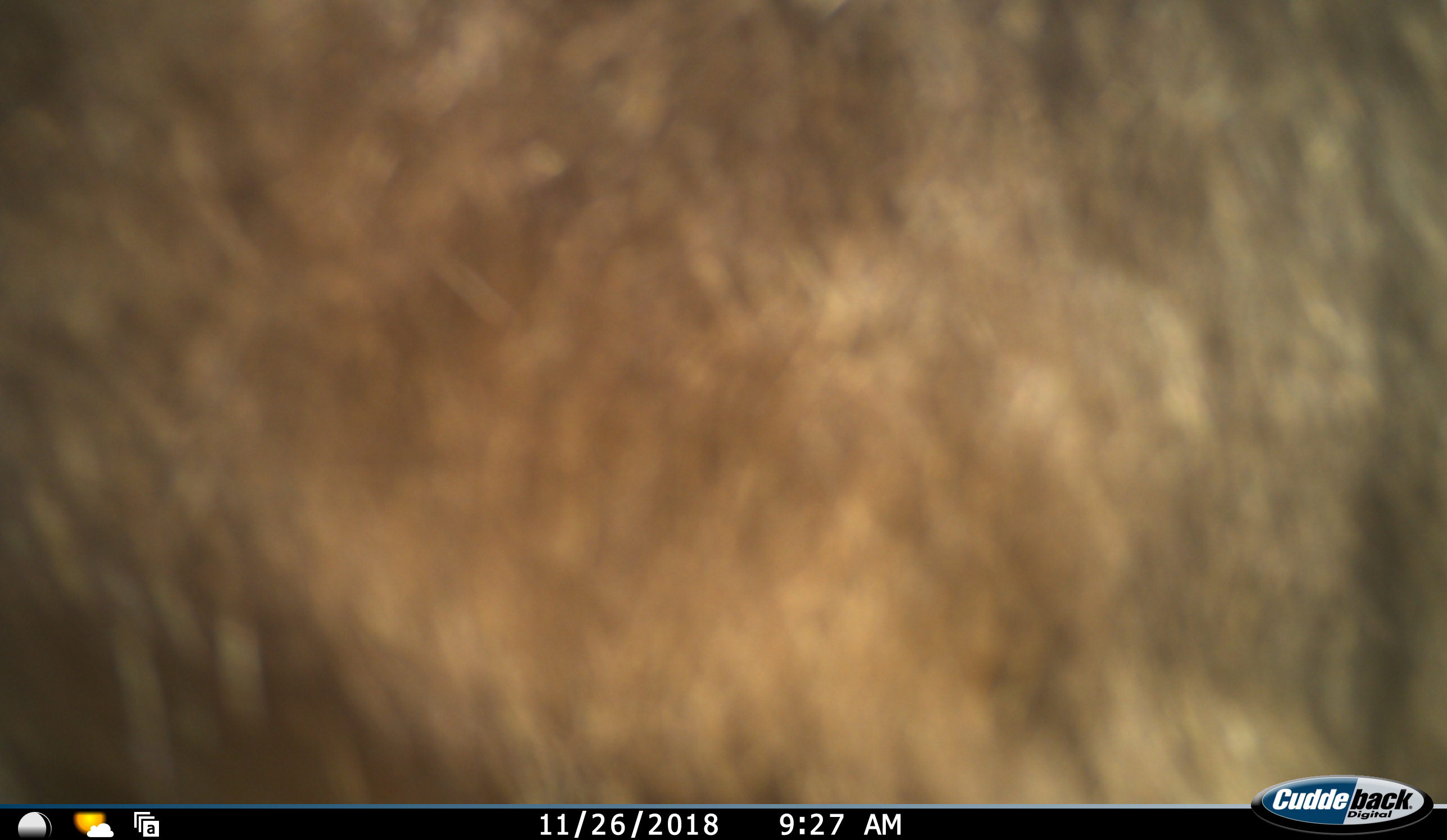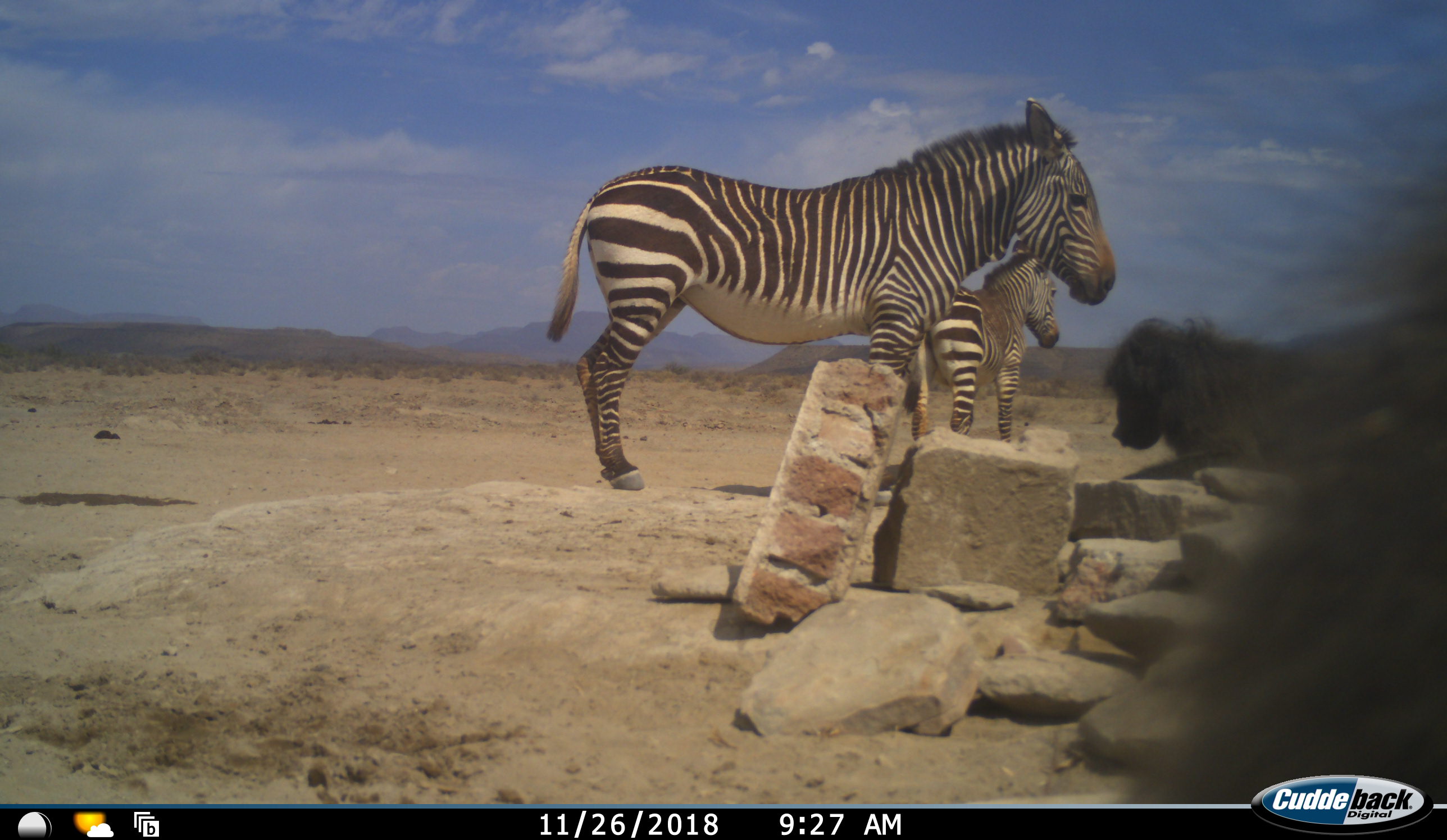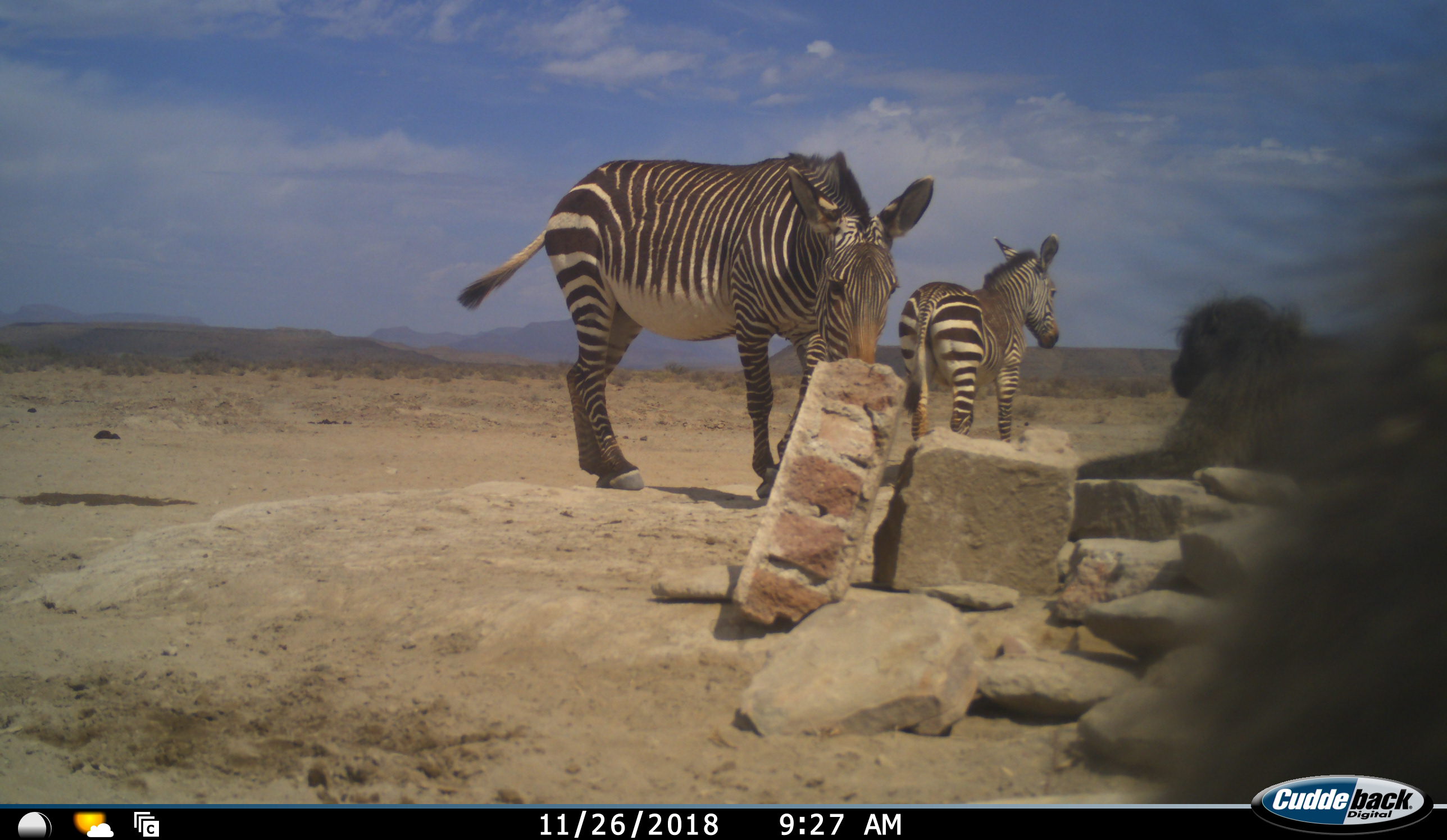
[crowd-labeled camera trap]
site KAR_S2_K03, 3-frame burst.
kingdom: Animalia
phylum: Chordata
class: Mammalia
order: Primates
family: Cercopithecidae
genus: Papio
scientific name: Papio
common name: baboon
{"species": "baboon (Papio)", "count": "2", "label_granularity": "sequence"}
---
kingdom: Animalia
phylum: Chordata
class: Mammalia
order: Perissodactyla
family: Equidae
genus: Equus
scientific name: Equus zebra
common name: mountain zebra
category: zebramountain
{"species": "zebramountain (mountain zebra) (Equus zebra)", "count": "2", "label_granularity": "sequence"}